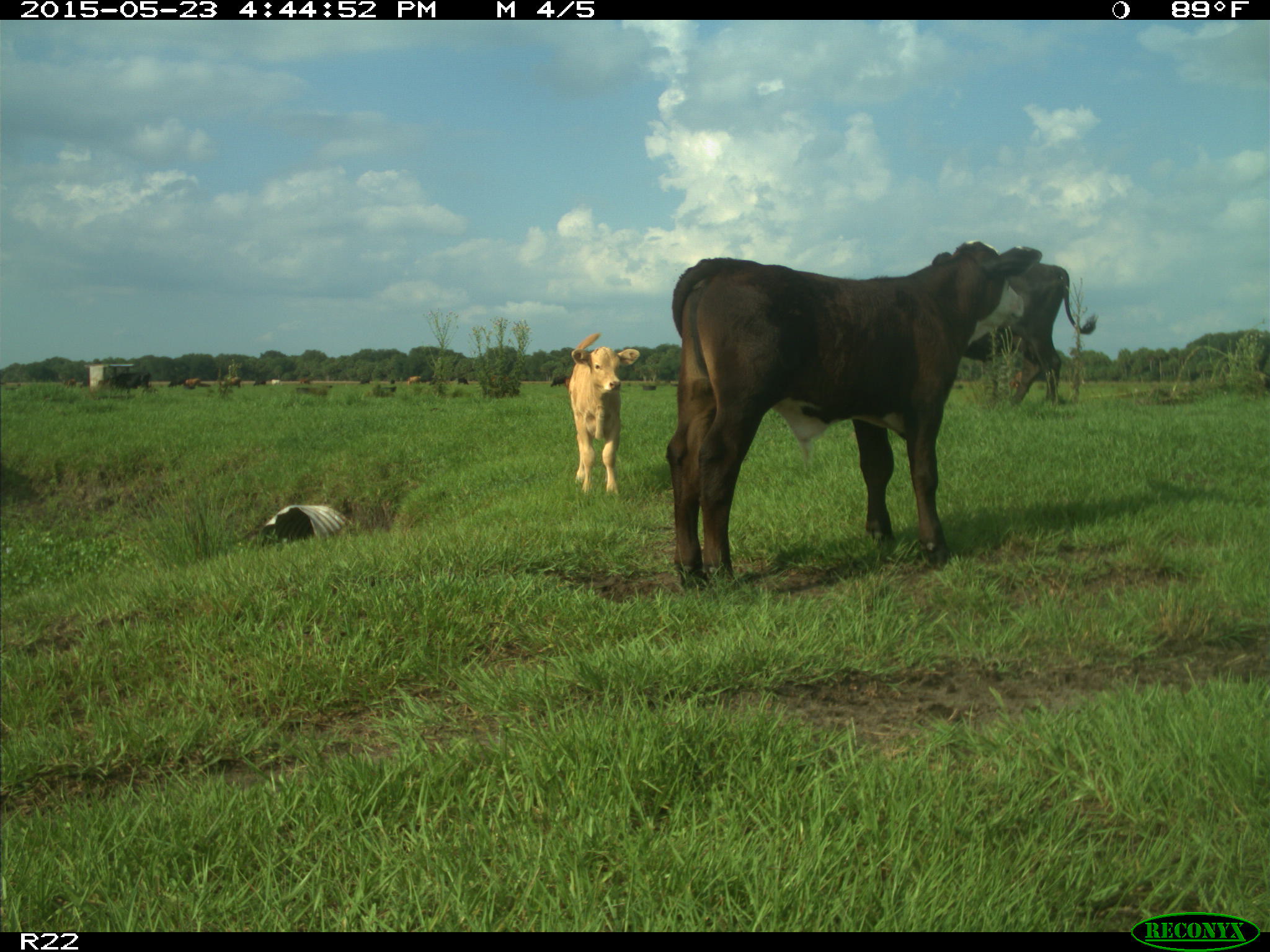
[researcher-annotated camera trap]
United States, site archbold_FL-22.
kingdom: Animalia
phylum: Chordata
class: Mammalia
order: Artiodactyla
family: Bovidae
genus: Bos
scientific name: Bos taurus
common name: domestic cow